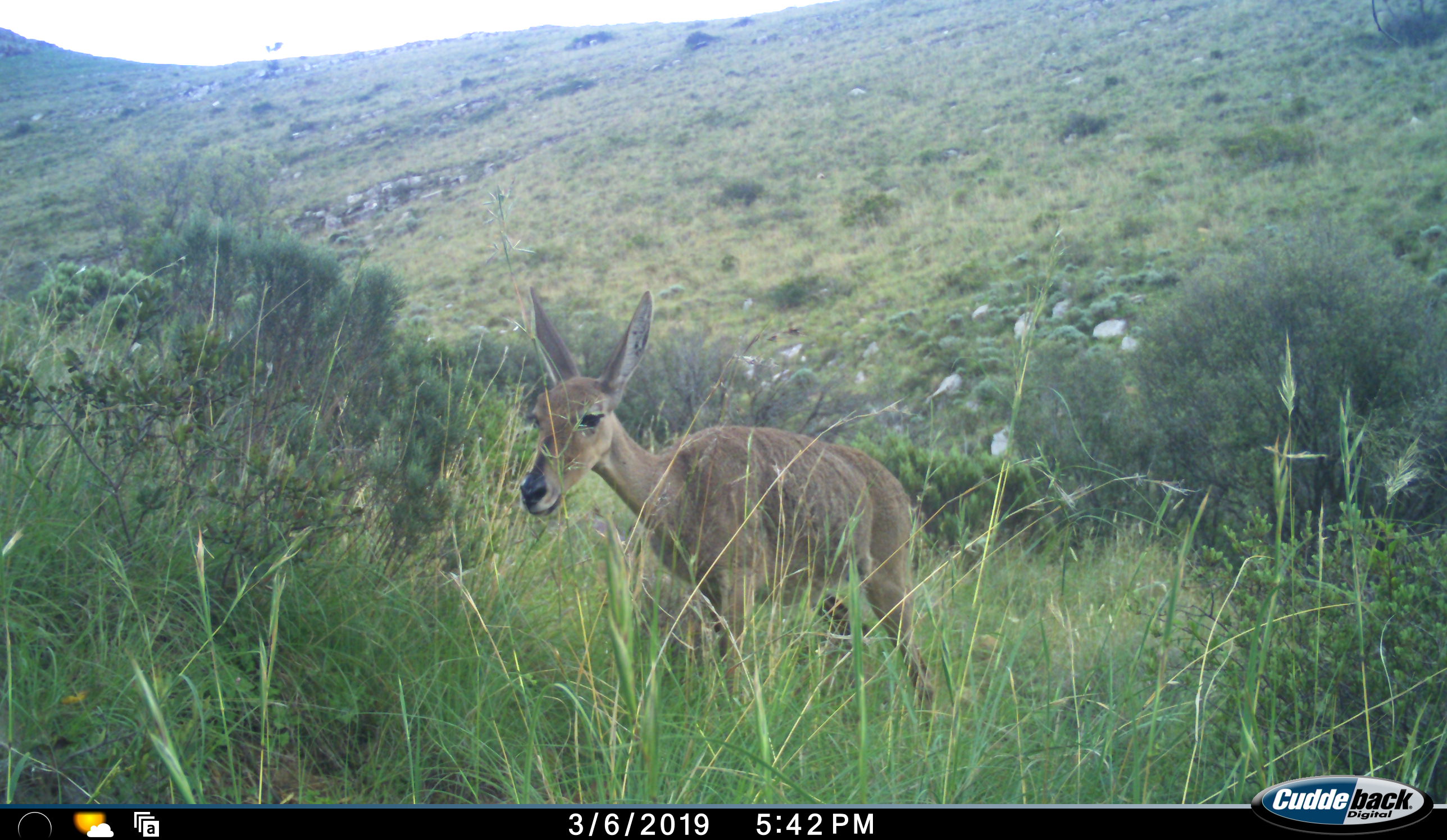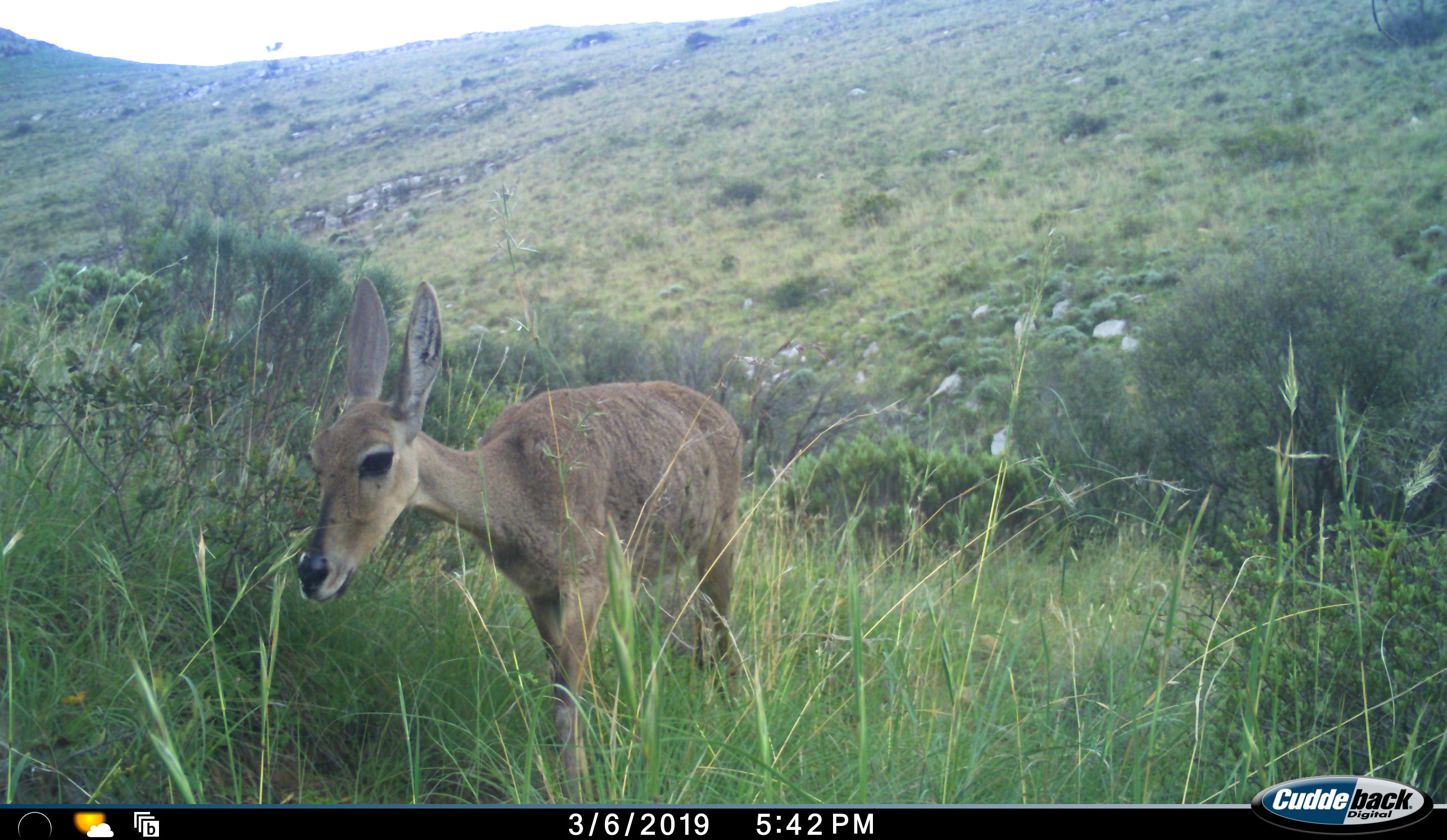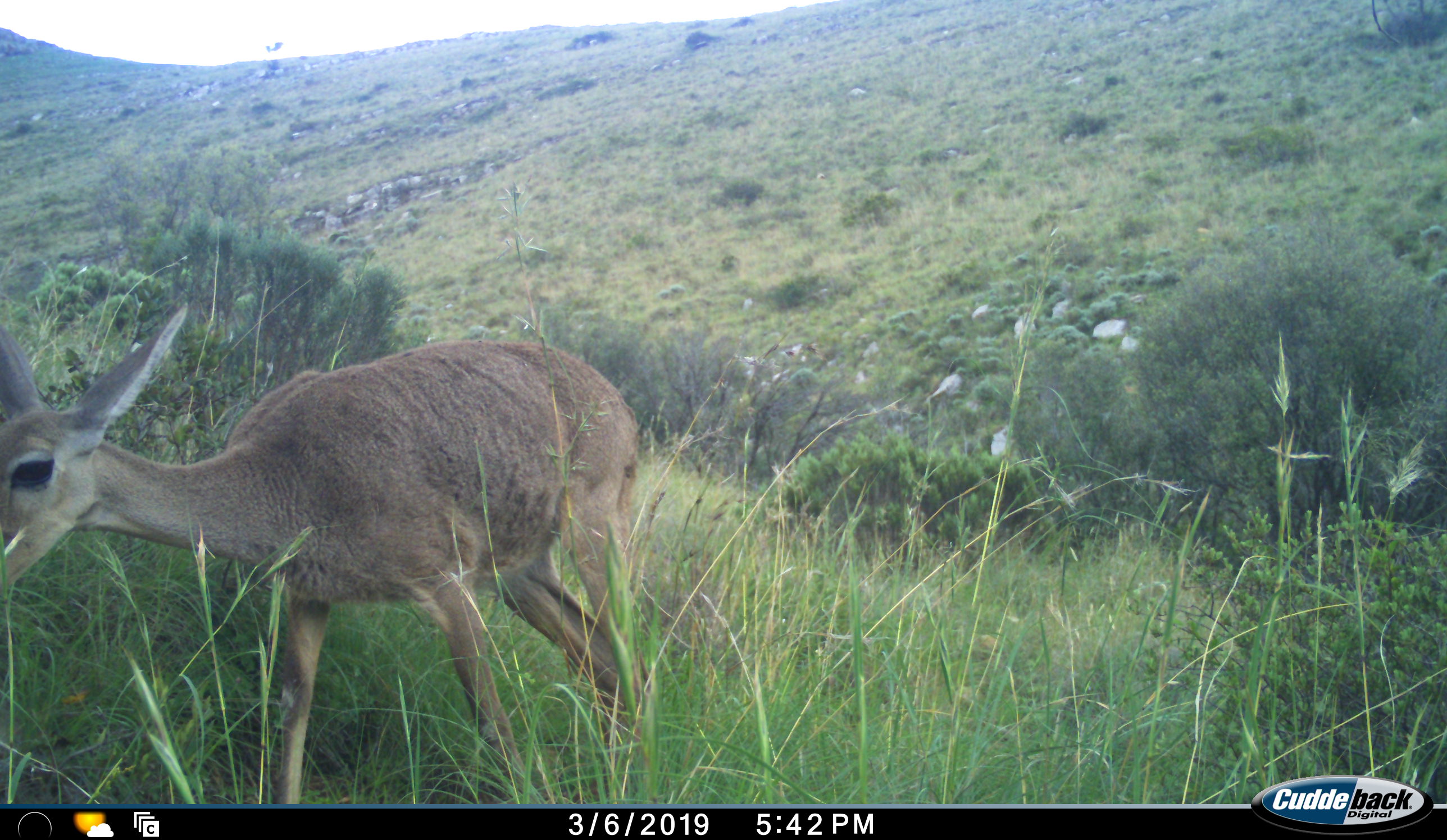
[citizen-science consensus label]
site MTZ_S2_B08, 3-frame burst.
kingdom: Animalia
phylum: Chordata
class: Mammalia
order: Artiodactyla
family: Bovidae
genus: Pelea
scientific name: Pelea capreolus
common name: grey rhebok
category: rhebokgrey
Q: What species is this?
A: Rhebokgrey (grey rhebok) (Pelea capreolus).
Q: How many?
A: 1.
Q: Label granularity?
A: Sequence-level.